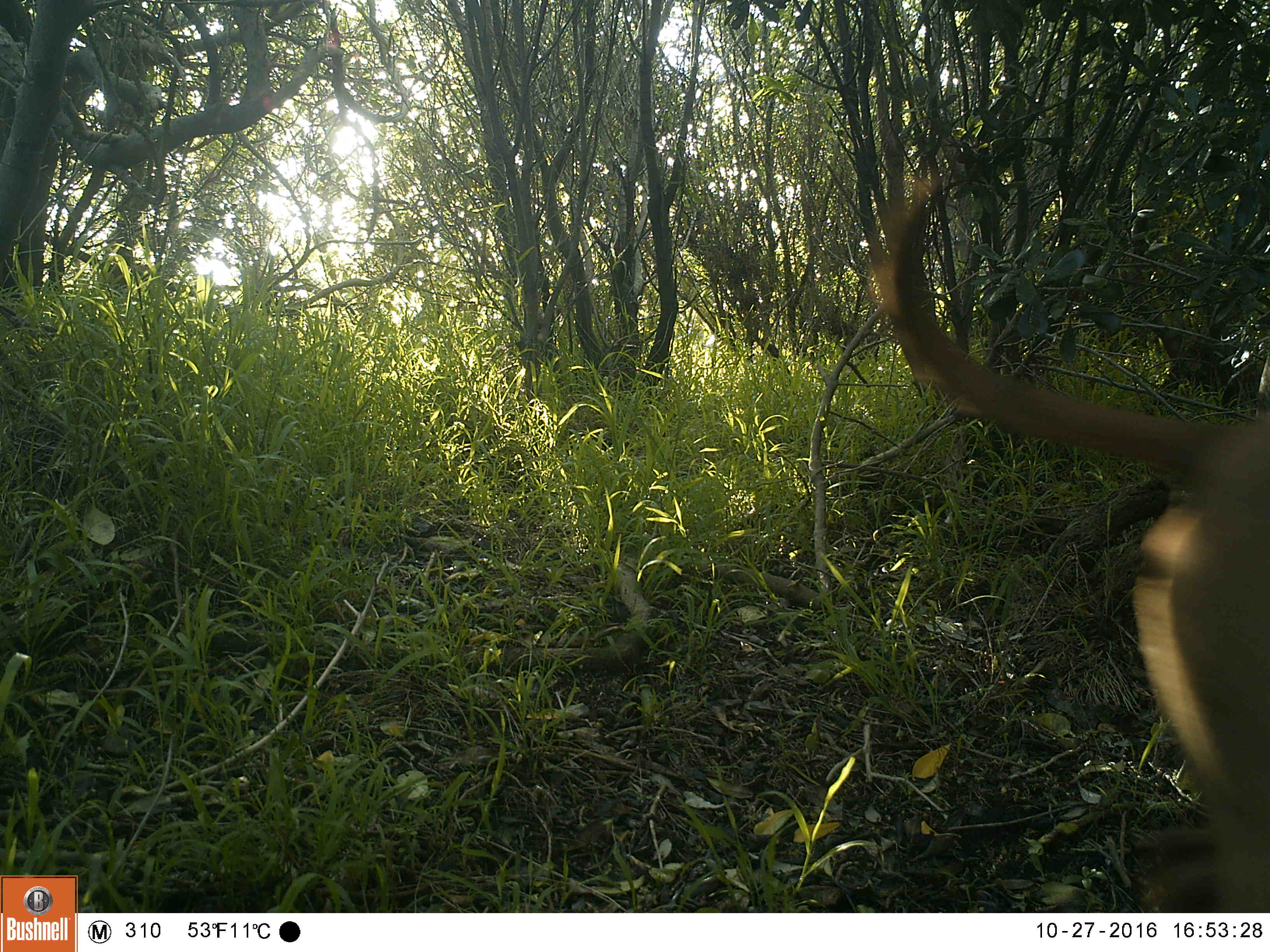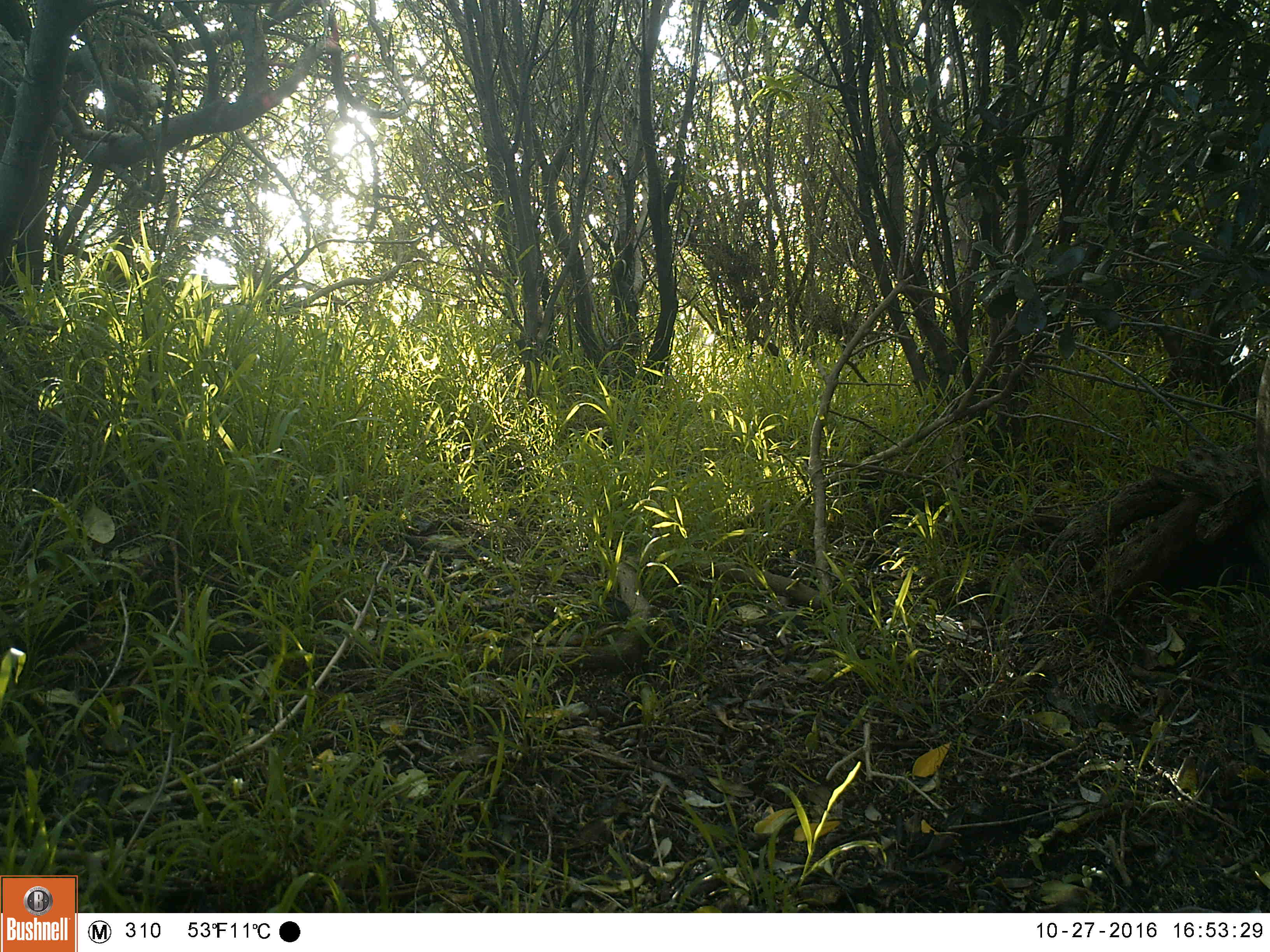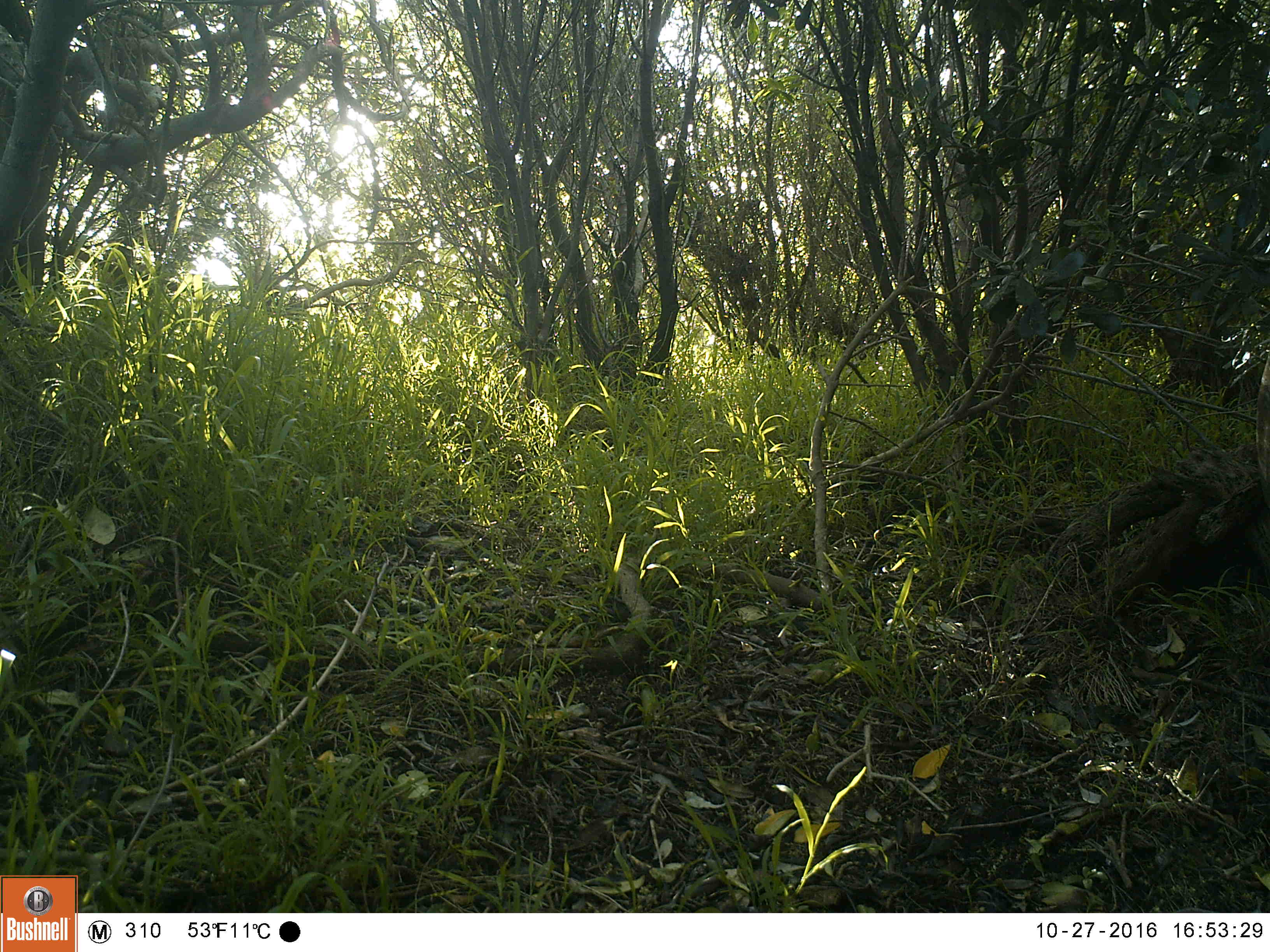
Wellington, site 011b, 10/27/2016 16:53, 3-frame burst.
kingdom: Animalia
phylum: Chordata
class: Mammalia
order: Carnivora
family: Canidae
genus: Canis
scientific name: Canis familiaris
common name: dog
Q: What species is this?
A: Dog (Canis familiaris).